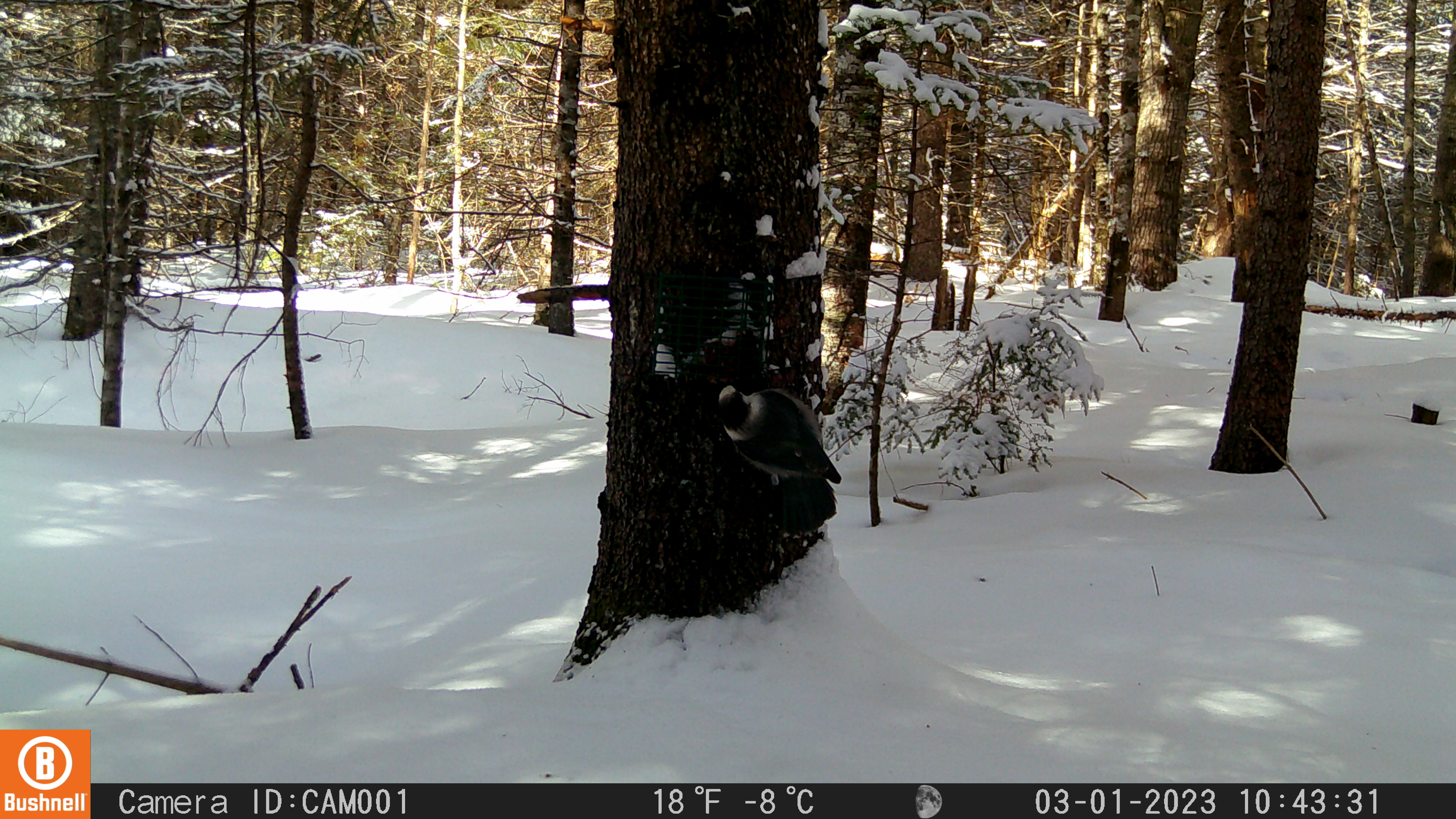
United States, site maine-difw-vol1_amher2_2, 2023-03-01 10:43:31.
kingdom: Animalia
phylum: Chordata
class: Aves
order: Passeriformes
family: Corvidae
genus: Perisoreus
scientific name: Perisoreus canadensis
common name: canada jay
Canada jay (Perisoreus canadensis).